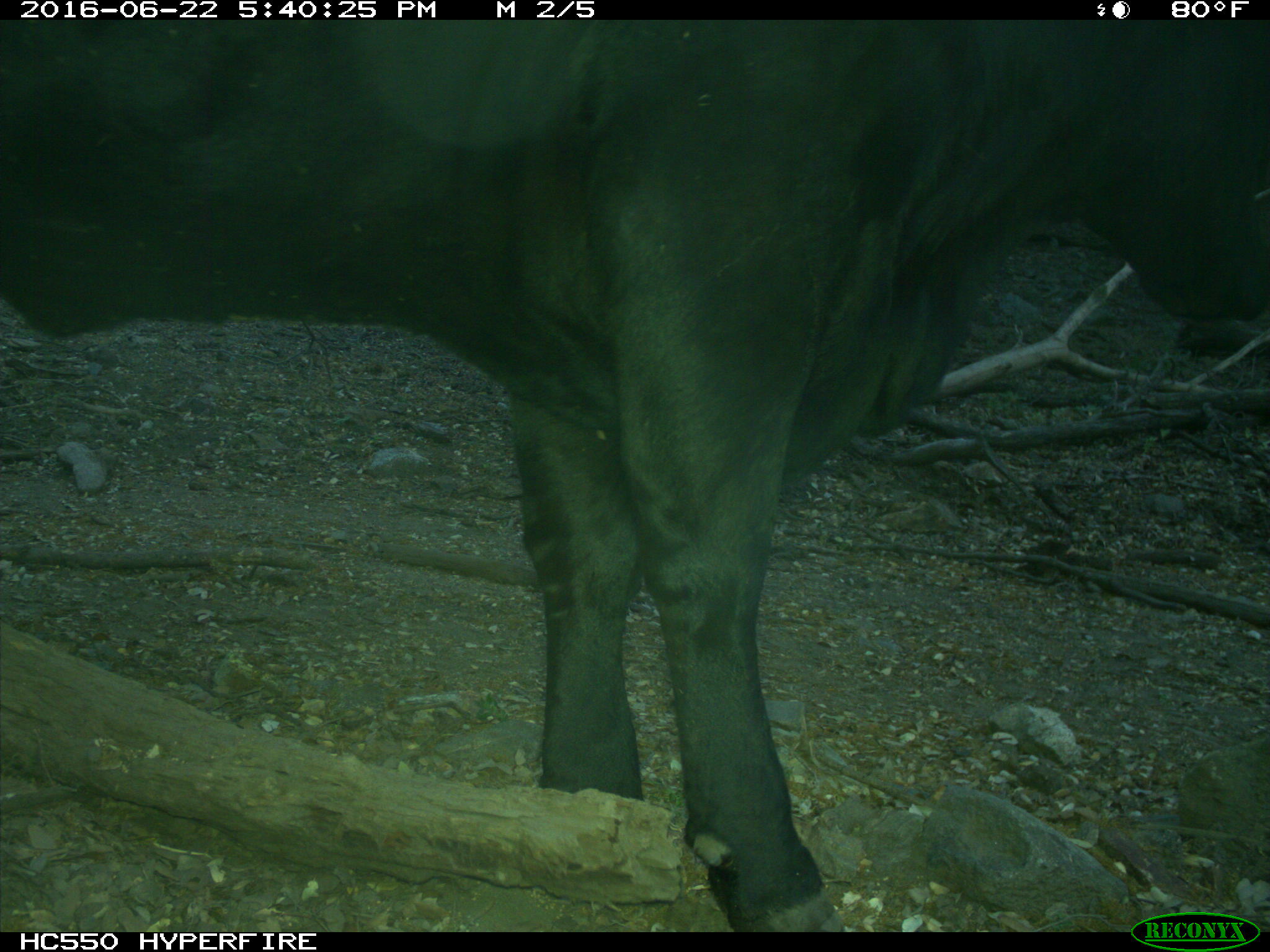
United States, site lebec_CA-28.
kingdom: Animalia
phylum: Chordata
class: Mammalia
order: Artiodactyla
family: Bovidae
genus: Bos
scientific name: Bos taurus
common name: domestic cow